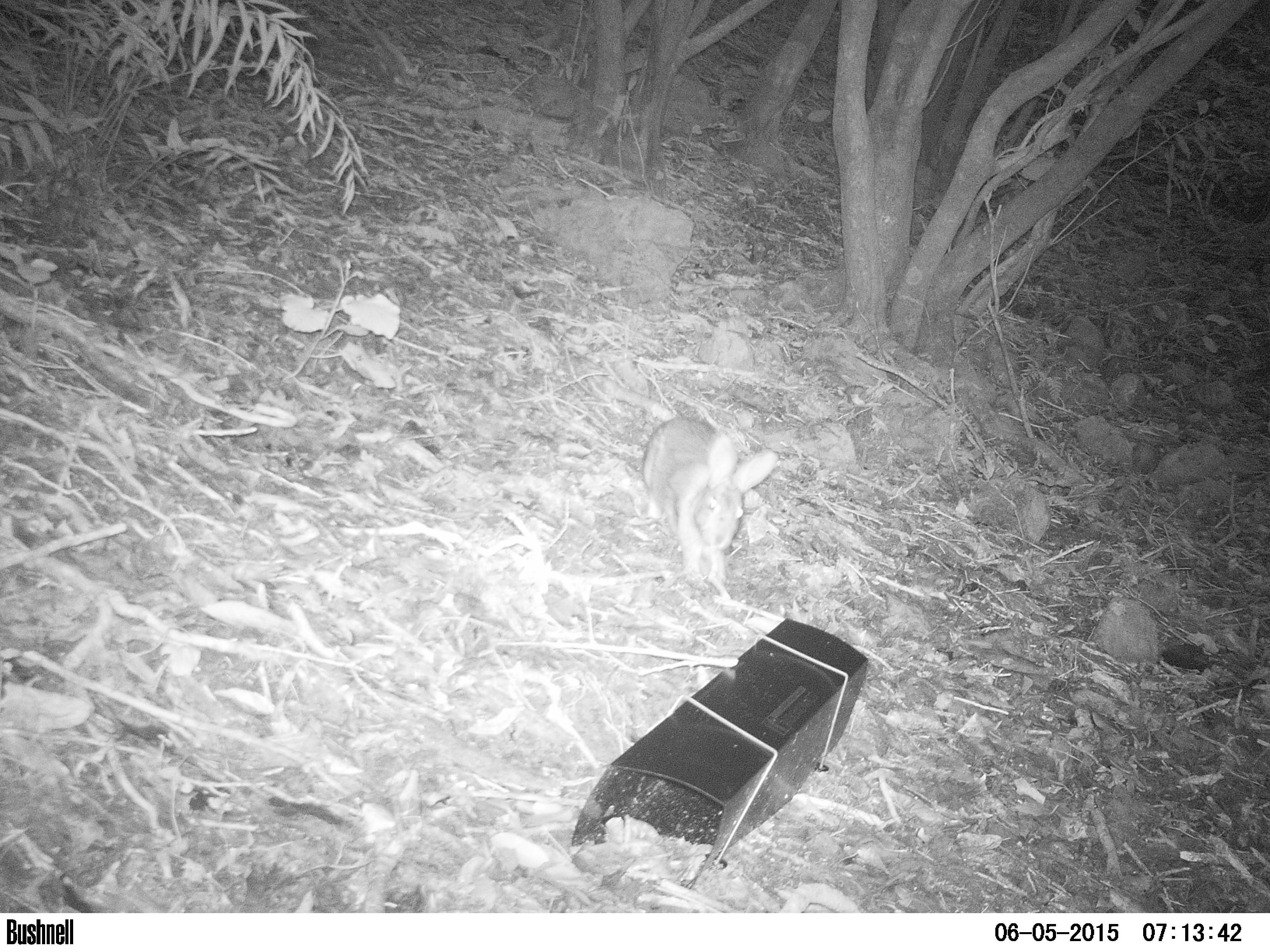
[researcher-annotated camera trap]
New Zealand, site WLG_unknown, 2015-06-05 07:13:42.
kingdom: Animalia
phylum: Chordata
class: Mammalia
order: Lagomorpha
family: Leporidae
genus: Oryctolagus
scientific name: Oryctolagus cuniculus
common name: european rabbit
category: rabbit